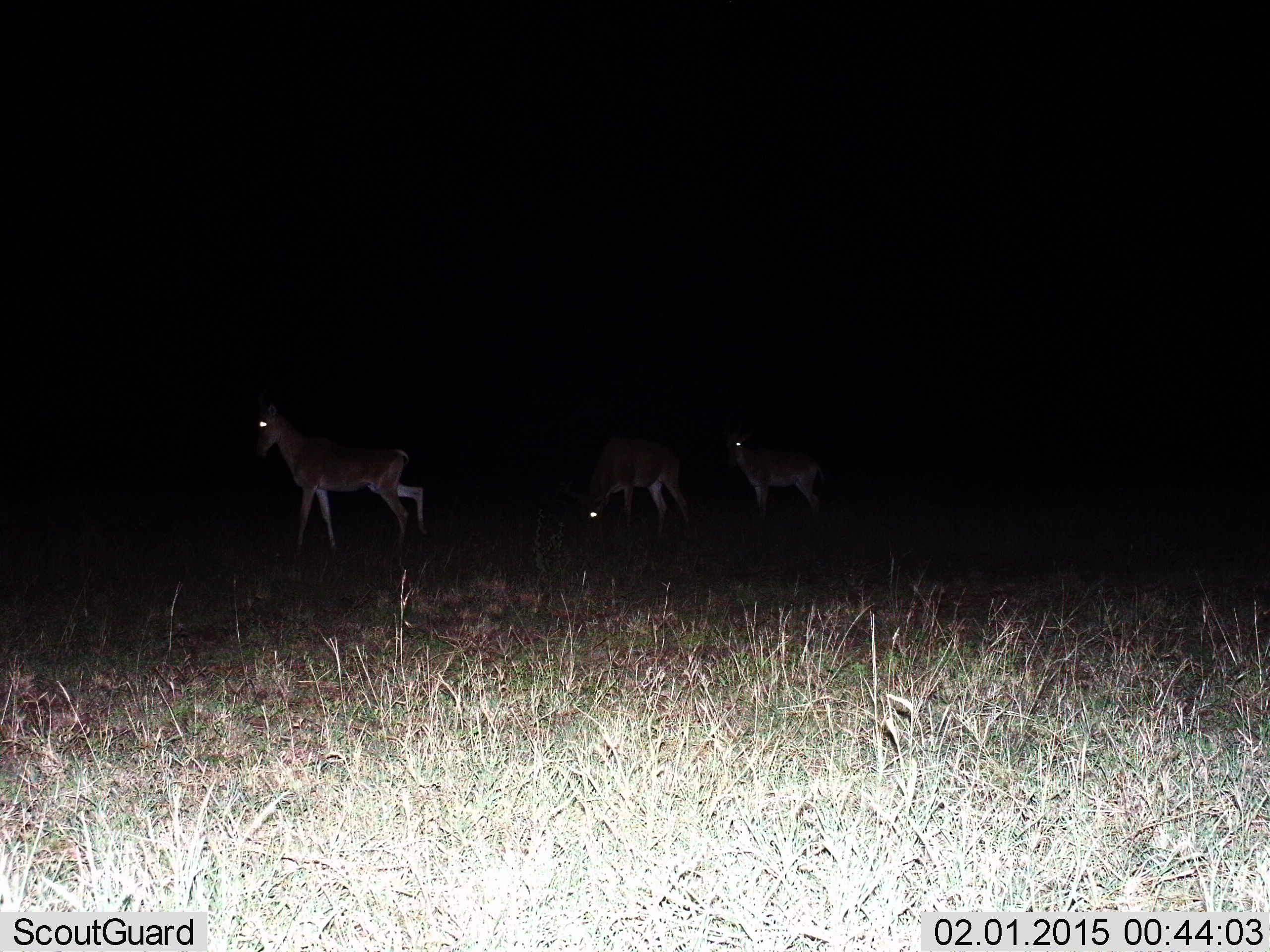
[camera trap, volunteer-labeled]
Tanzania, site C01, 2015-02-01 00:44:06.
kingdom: Animalia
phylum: Chordata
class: Mammalia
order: Artiodactyla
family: Bovidae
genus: Alcelaphus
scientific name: Alcelaphus buselaphus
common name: hartebeest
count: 3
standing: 100%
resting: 0%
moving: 67%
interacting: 0%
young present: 11%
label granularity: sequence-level